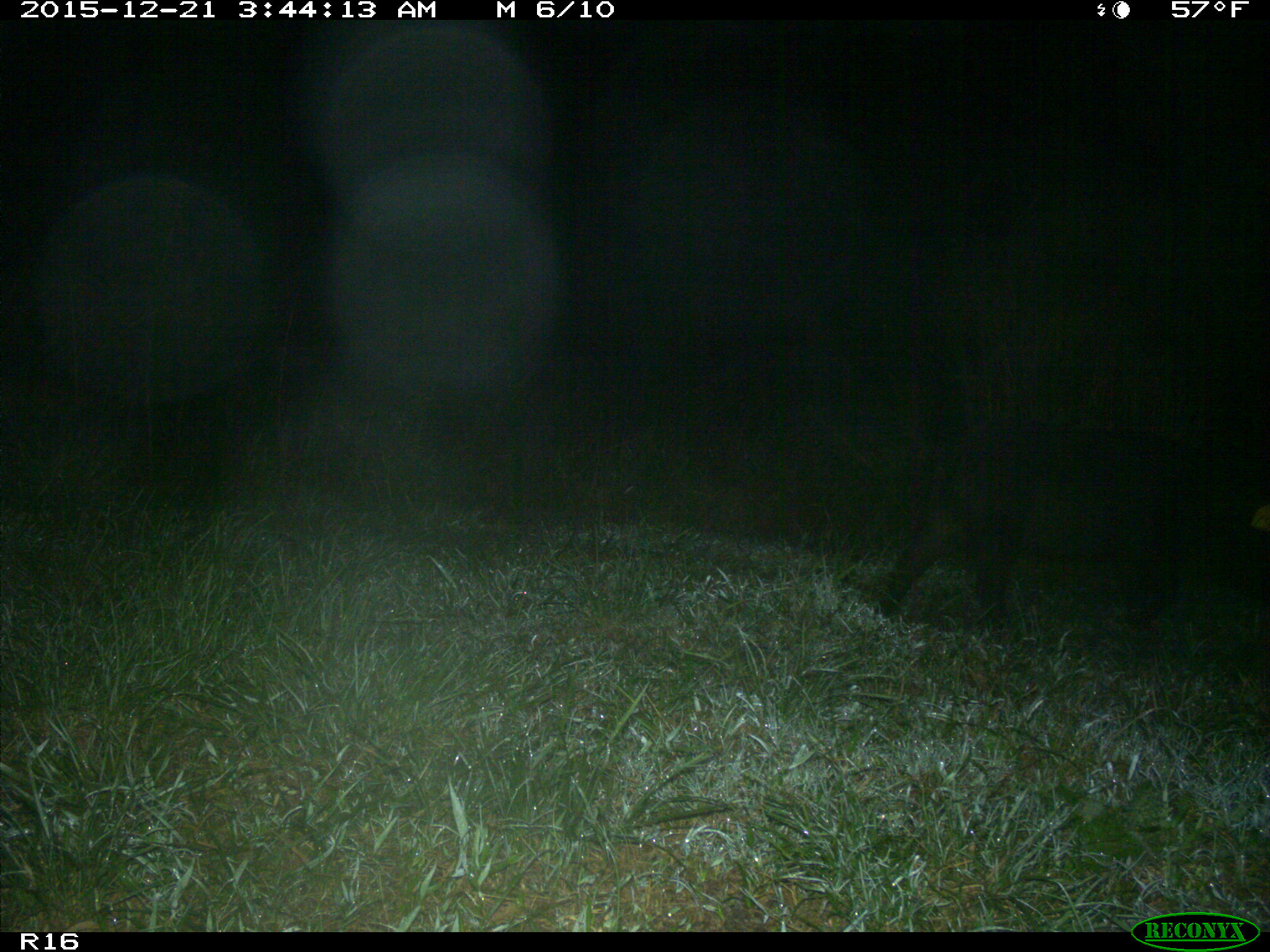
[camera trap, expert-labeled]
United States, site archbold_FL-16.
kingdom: Animalia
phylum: Chordata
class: Mammalia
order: Artiodactyla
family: Suidae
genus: Sus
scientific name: Sus scrofa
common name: wild boar